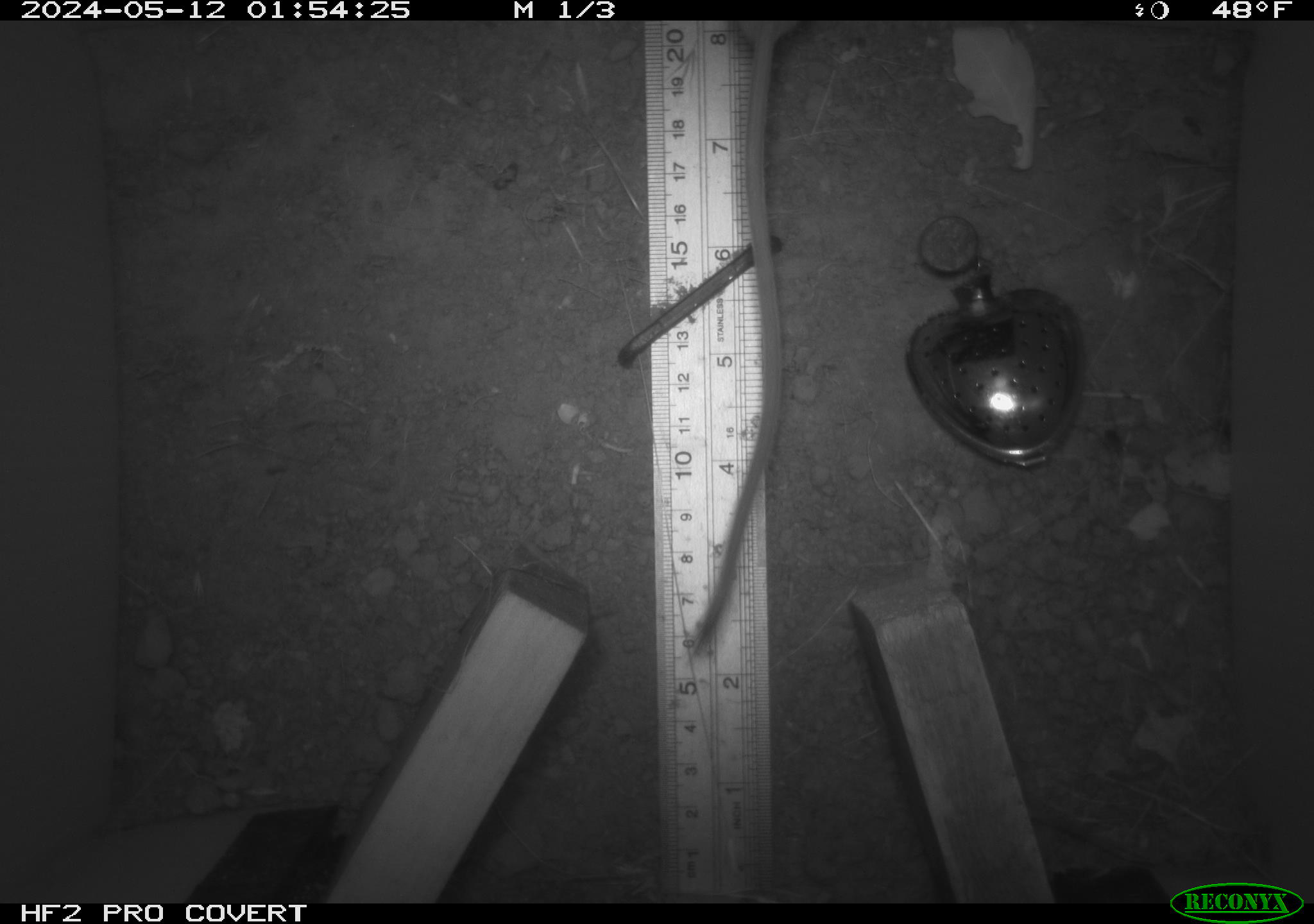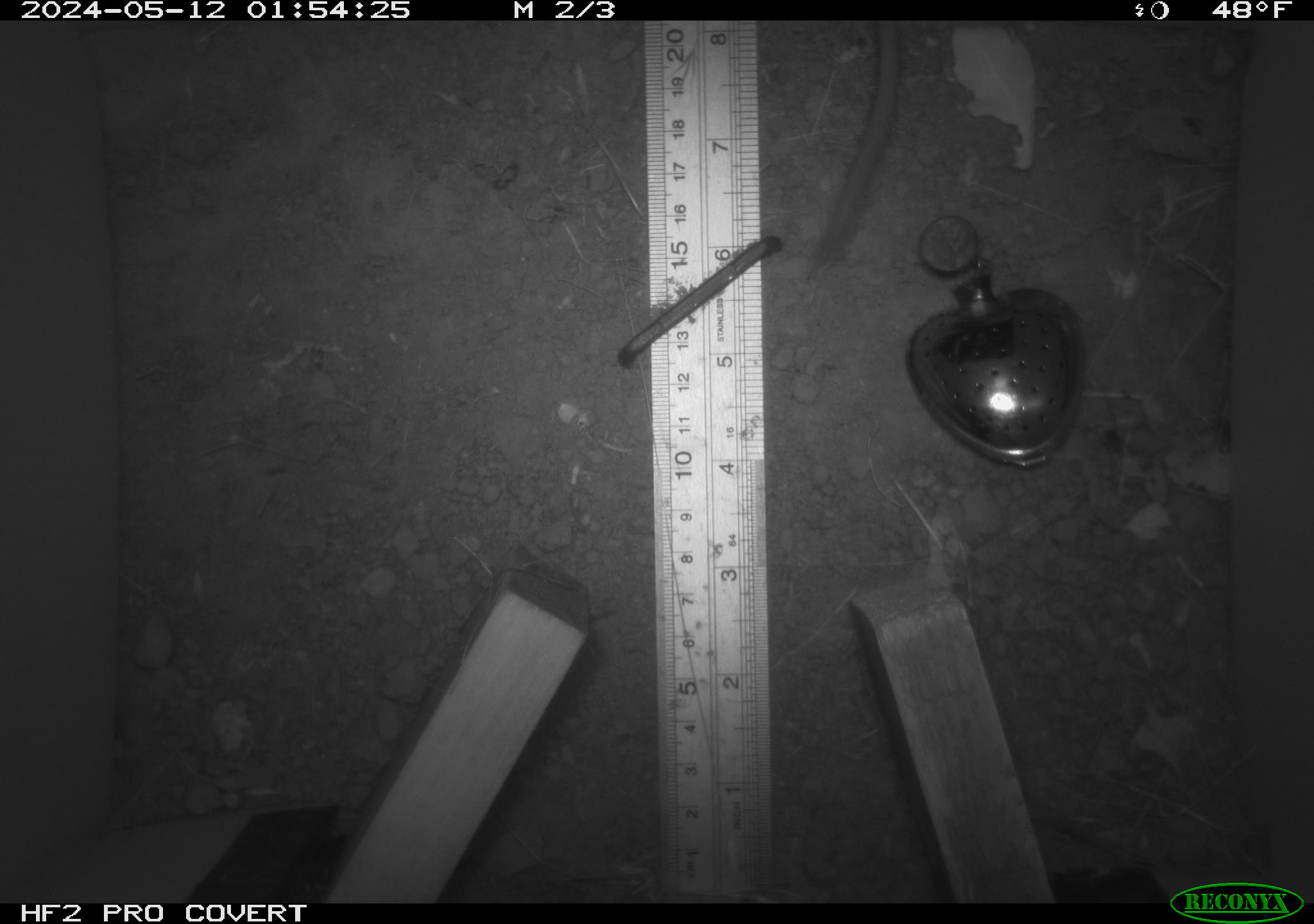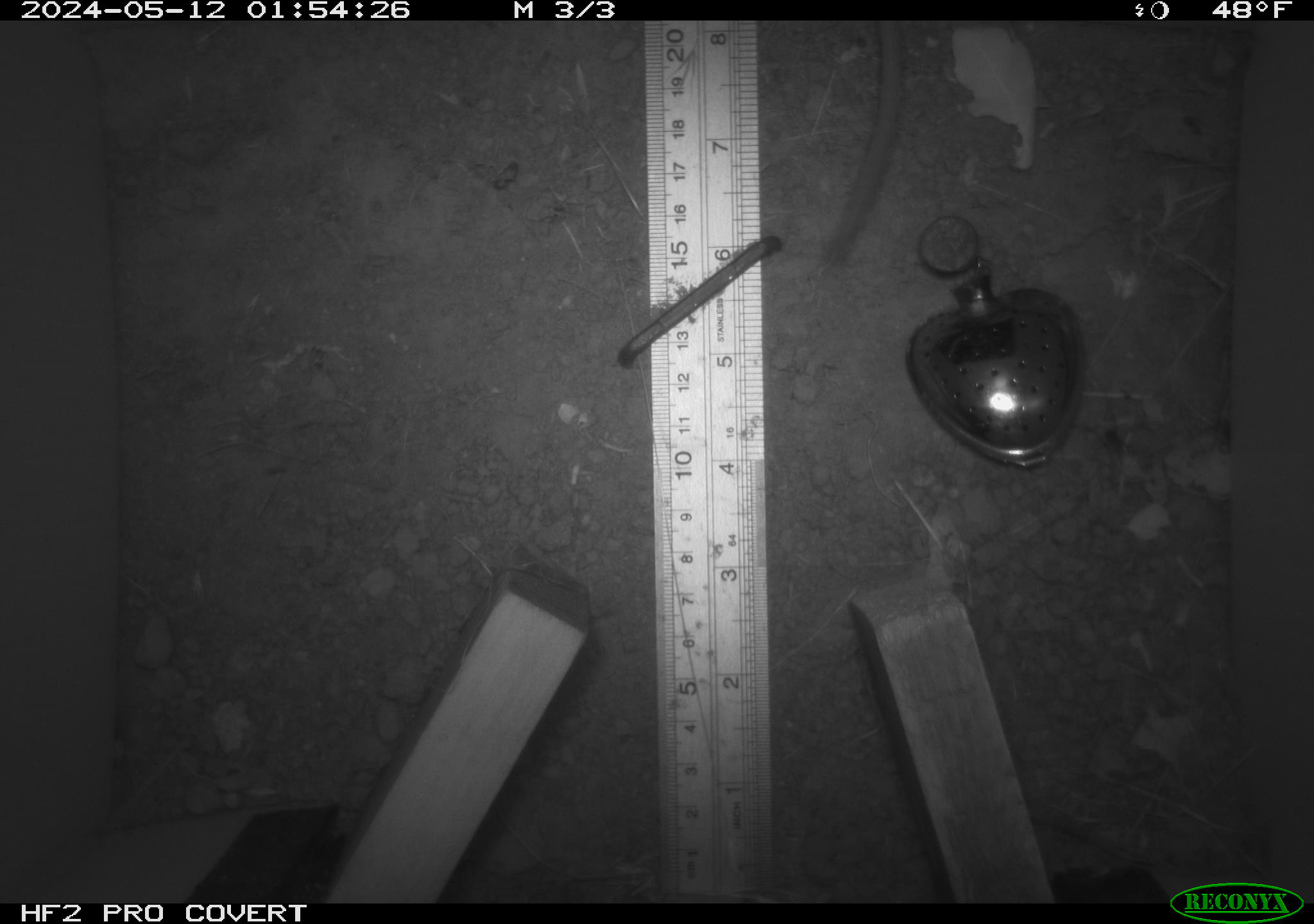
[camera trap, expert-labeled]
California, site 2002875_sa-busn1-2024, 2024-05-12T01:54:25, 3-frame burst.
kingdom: Animalia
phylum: Chordata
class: Mammalia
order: Rodentia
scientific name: Rodentia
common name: rodent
Rodent (Rodentia).